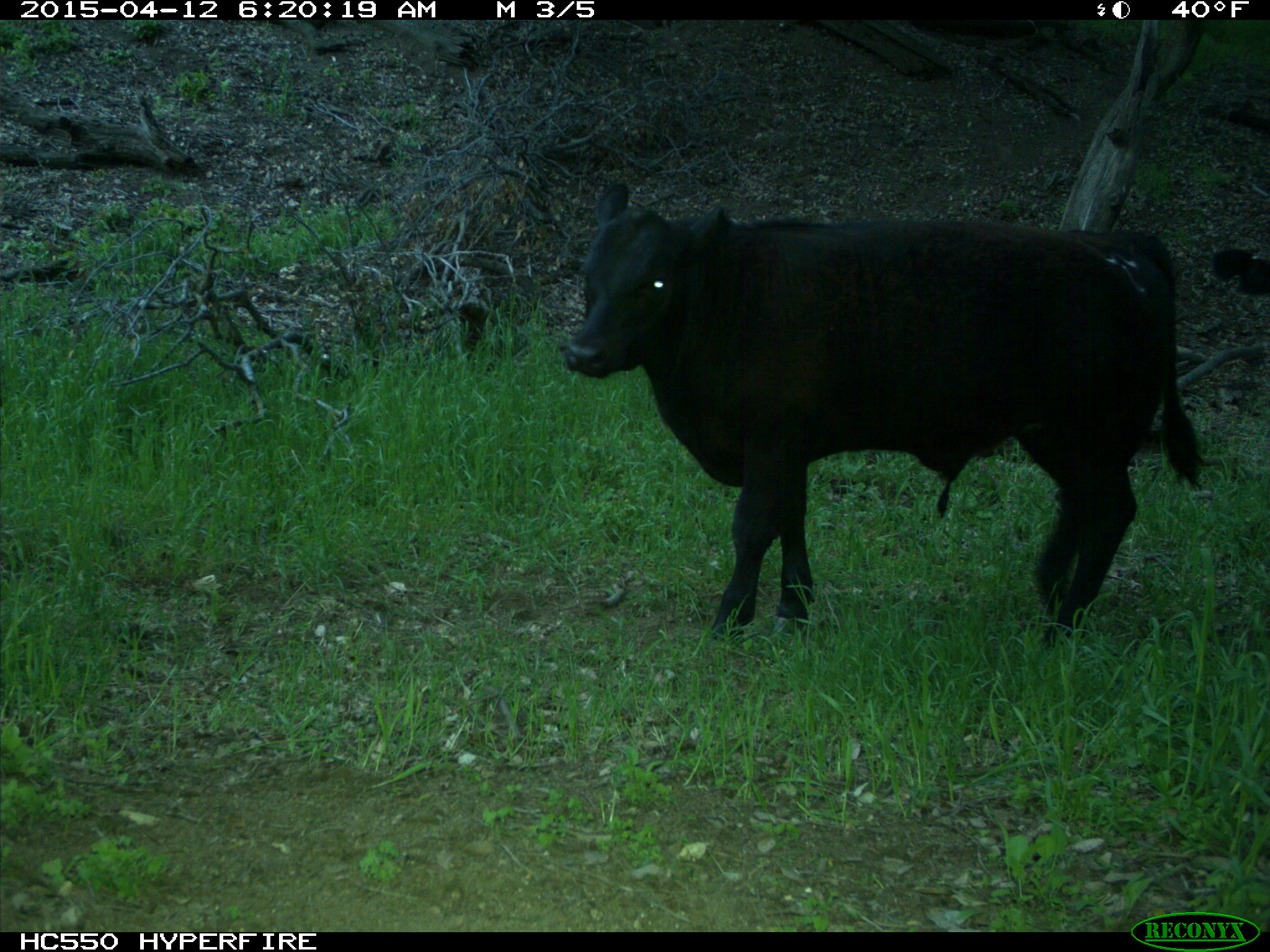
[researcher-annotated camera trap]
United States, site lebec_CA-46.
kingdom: Animalia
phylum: Chordata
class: Mammalia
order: Artiodactyla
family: Bovidae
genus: Bos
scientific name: Bos taurus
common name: domestic cow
Bos taurus (domestic cow).